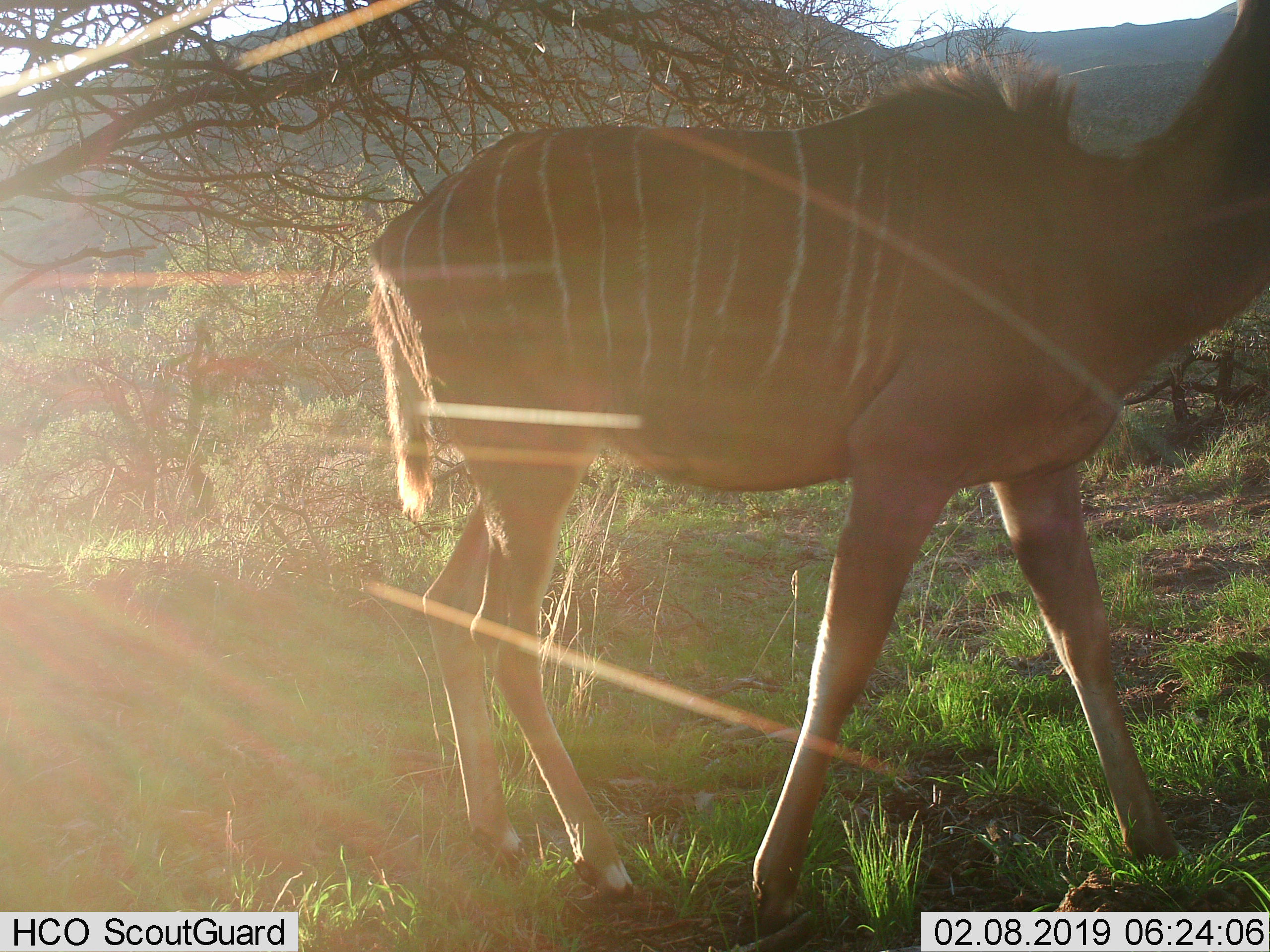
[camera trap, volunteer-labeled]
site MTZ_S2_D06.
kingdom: Animalia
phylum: Chordata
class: Mammalia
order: Artiodactyla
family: Bovidae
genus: Tragelaphus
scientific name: Tragelaphus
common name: kudu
Kudu (Tragelaphus), count 1. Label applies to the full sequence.